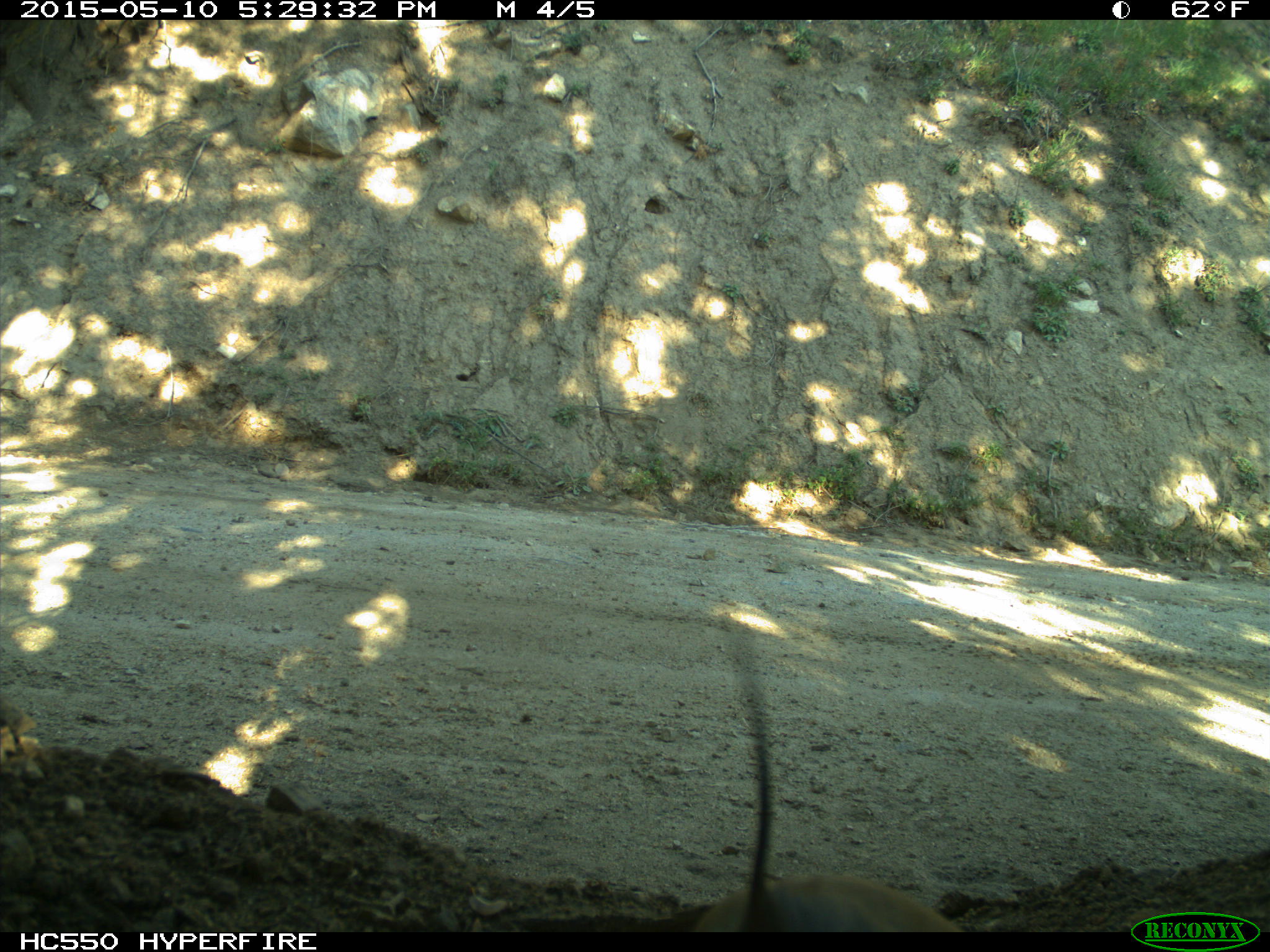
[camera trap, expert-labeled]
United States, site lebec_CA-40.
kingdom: Animalia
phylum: Chordata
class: Aves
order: Galliformes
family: Odontophoridae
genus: Callipepla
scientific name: Callipepla californica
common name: california quail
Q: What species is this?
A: Callipepla californica (california quail).